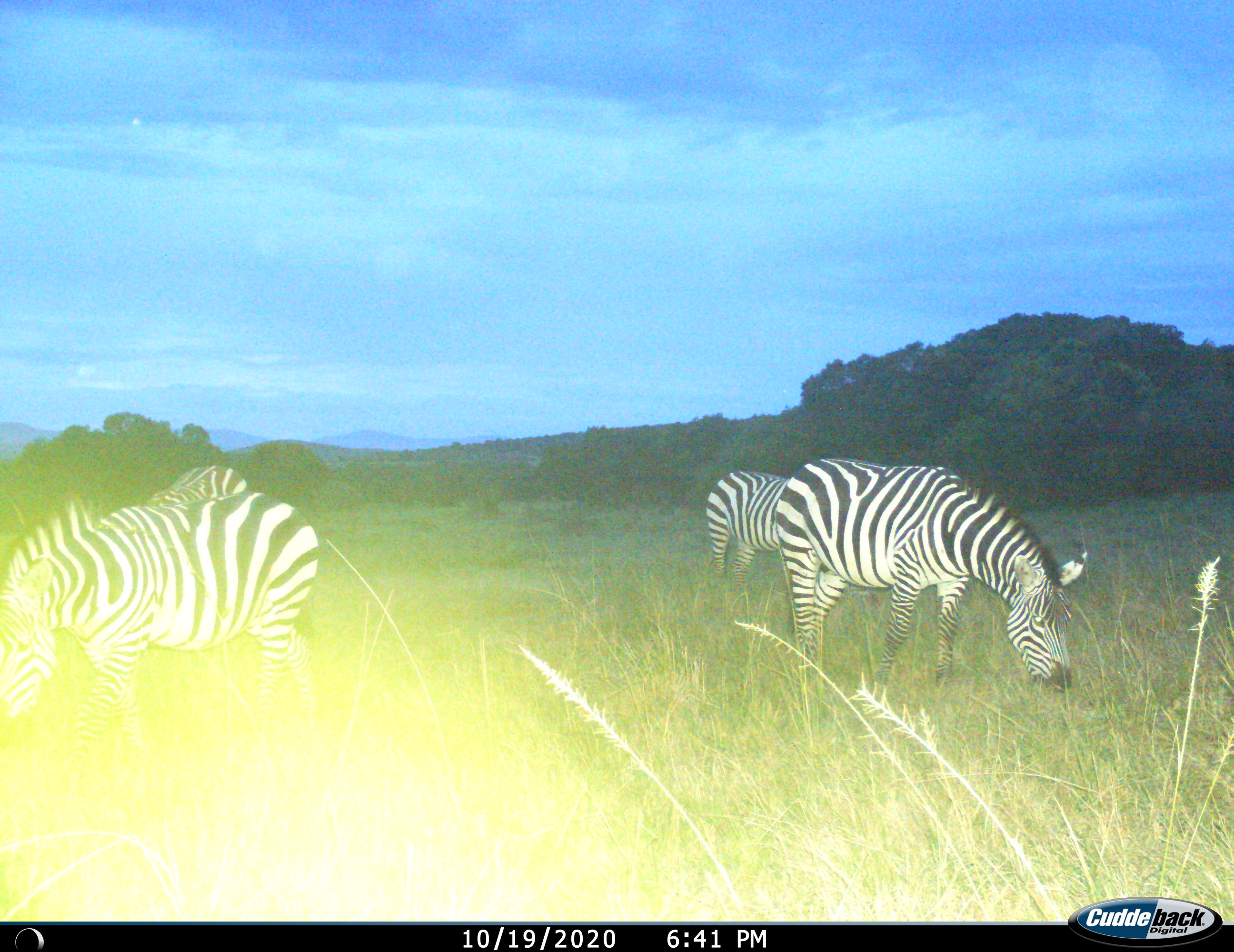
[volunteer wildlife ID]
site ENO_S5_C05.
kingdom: Animalia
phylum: Chordata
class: Mammalia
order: Perissodactyla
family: Equidae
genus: Equus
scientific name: Equus quagga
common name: plains zebra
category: zebraplains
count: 4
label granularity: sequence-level